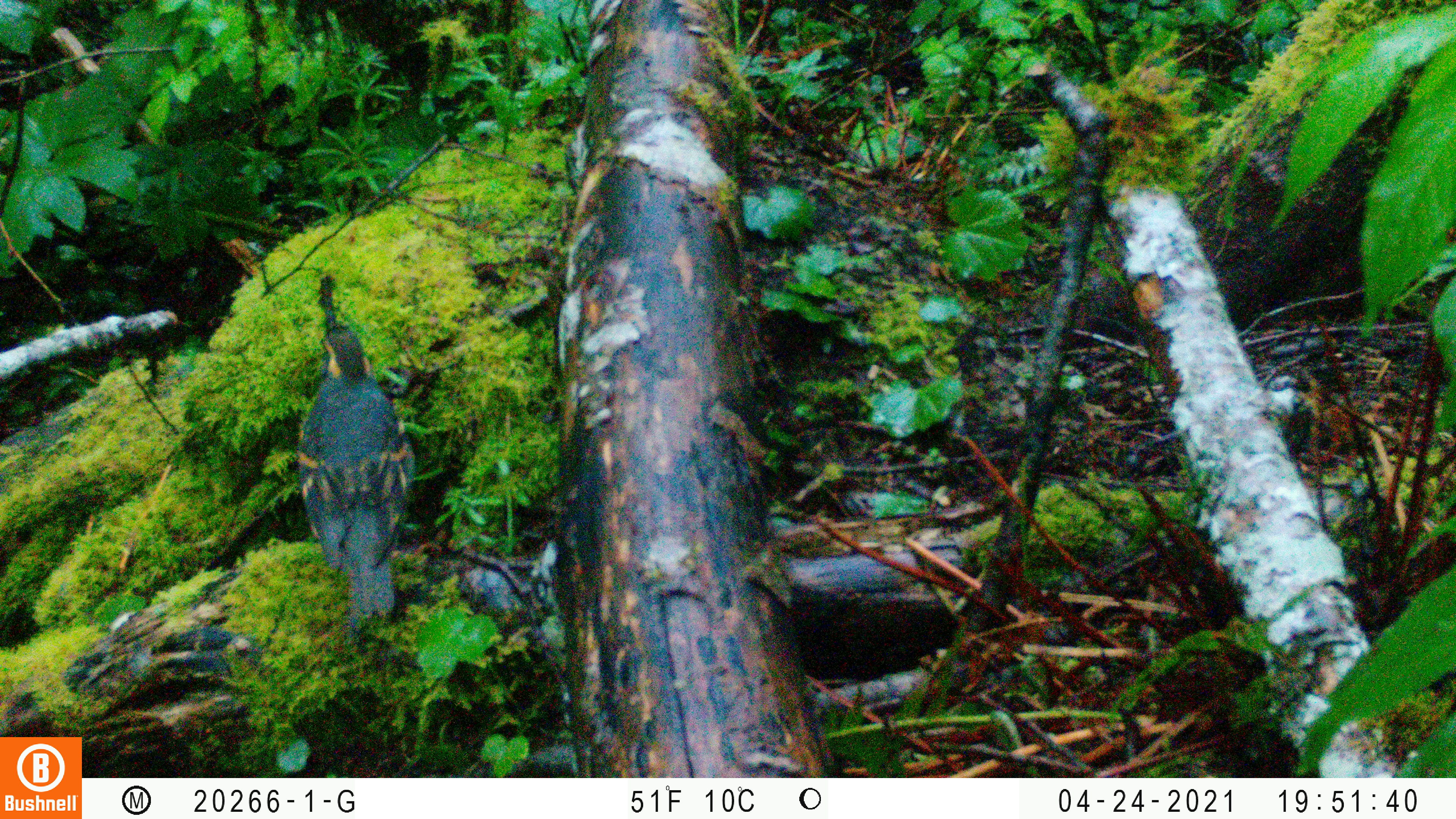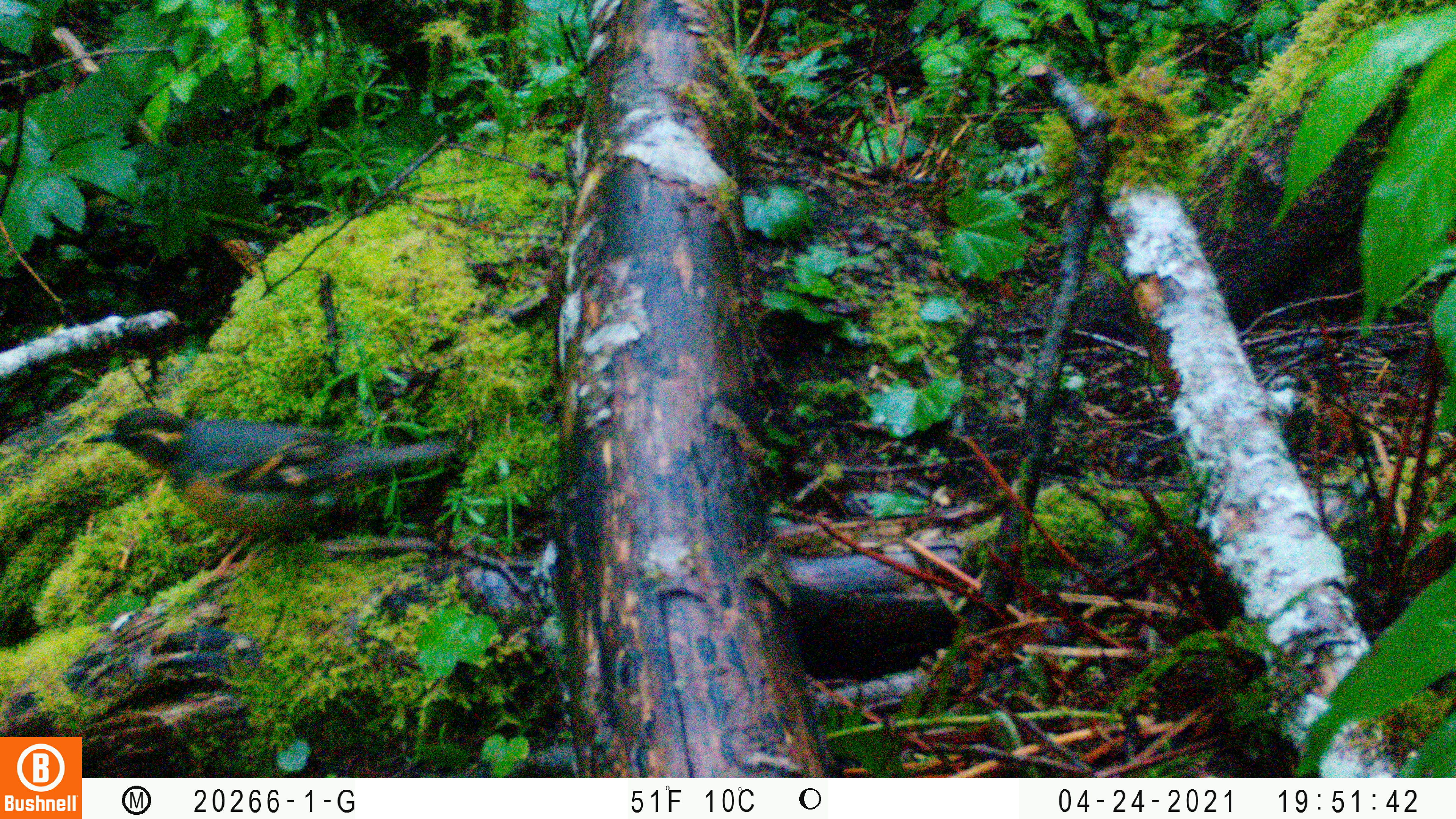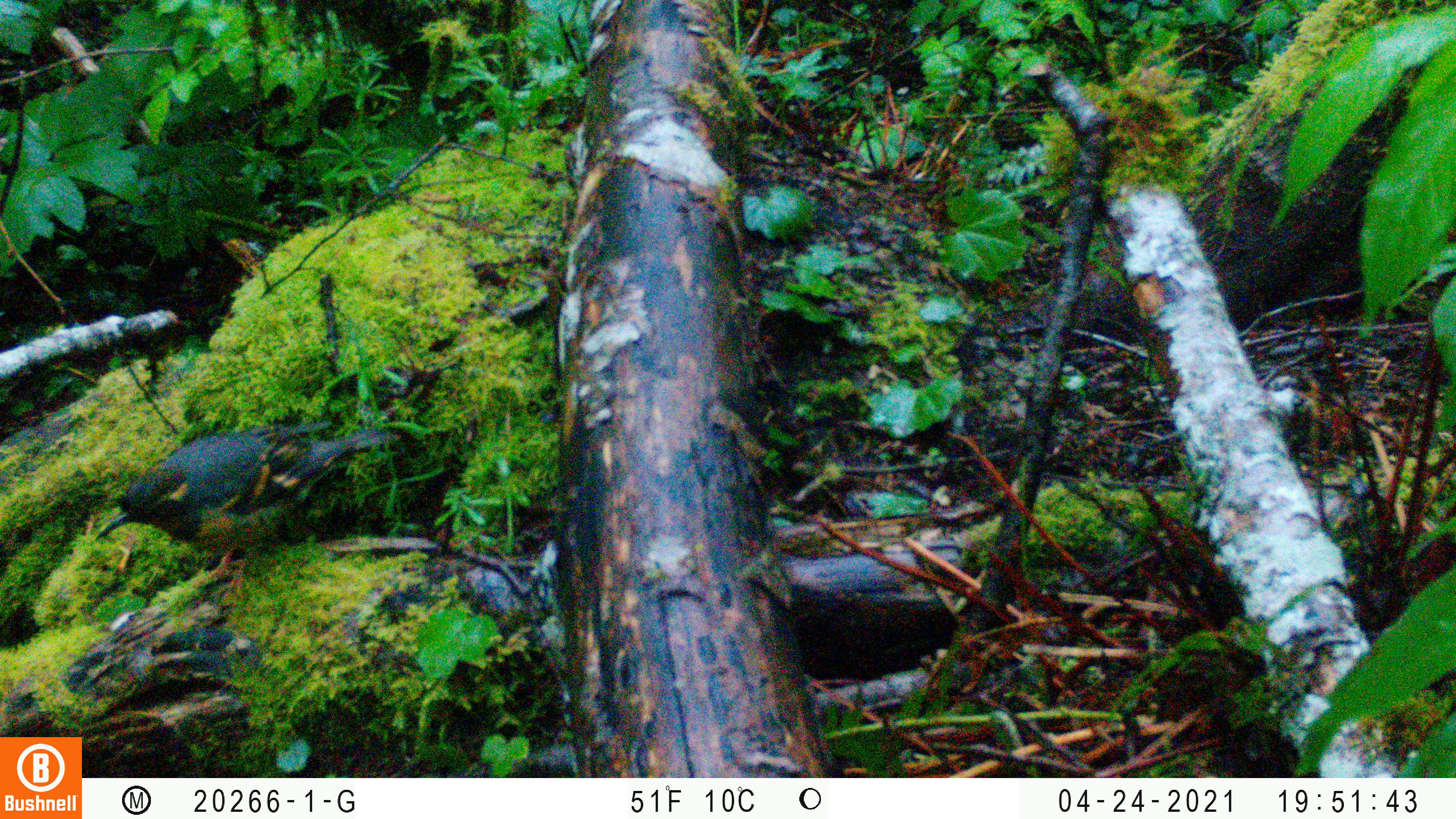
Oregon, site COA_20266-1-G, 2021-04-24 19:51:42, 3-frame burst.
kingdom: Animalia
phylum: Chordata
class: Aves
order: Passeriformes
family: Turdidae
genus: Ixoreus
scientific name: Ixoreus naevius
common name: varied thrush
Varied thrush (Ixoreus naevius).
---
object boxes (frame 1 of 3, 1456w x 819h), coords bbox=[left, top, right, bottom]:
varied thrush: bbox=[257, 299, 459, 661]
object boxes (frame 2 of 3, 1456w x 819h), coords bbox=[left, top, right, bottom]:
varied thrush: bbox=[56, 374, 483, 622]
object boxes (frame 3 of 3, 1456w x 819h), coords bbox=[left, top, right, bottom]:
varied thrush: bbox=[64, 387, 393, 653]